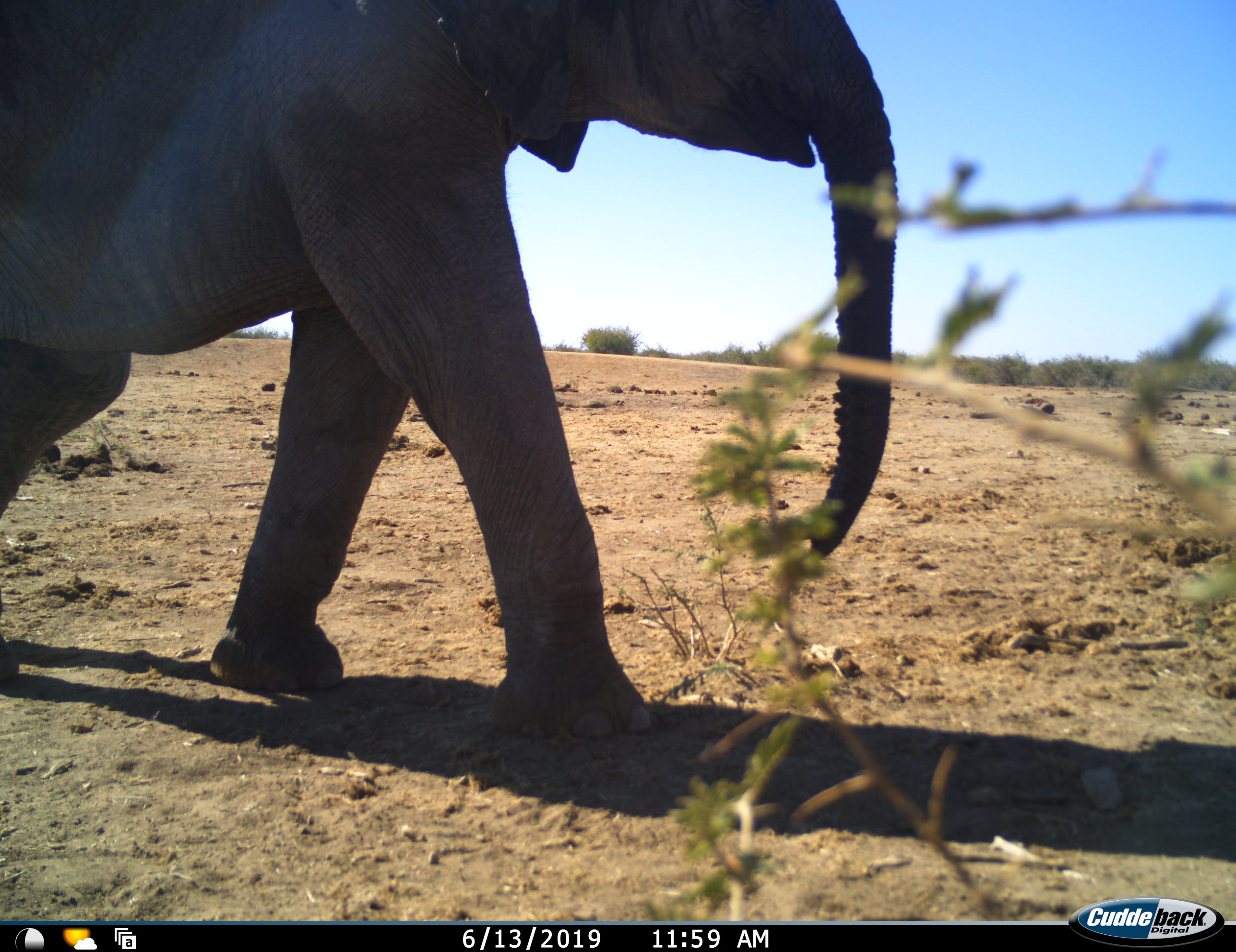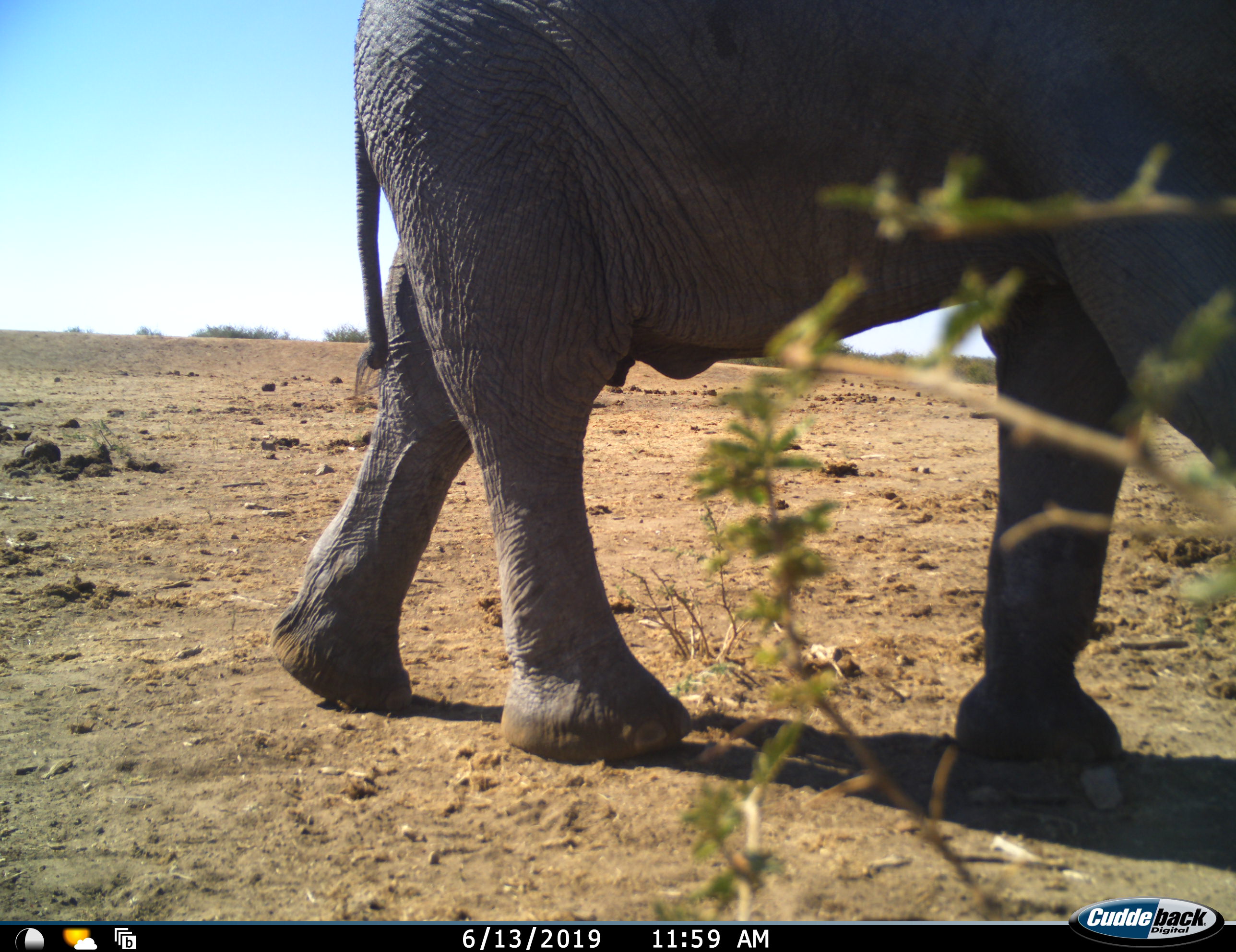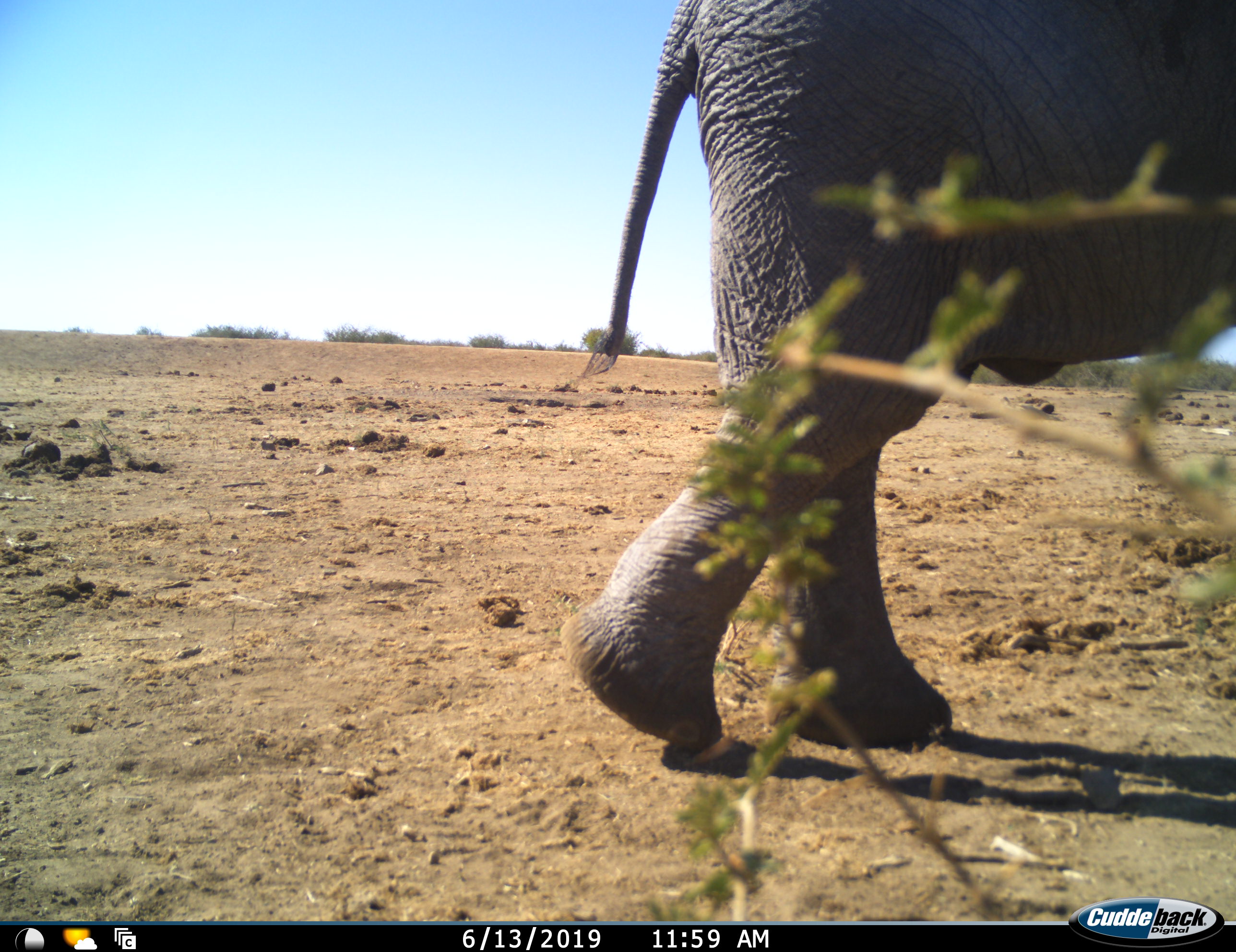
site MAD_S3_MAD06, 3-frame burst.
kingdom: Animalia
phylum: Chordata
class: Mammalia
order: Proboscidea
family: Elephantidae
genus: Loxodonta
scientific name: Loxodonta africana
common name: african bush elephant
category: elephant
Elephant (african bush elephant) (Loxodonta africana), count 1. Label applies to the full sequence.